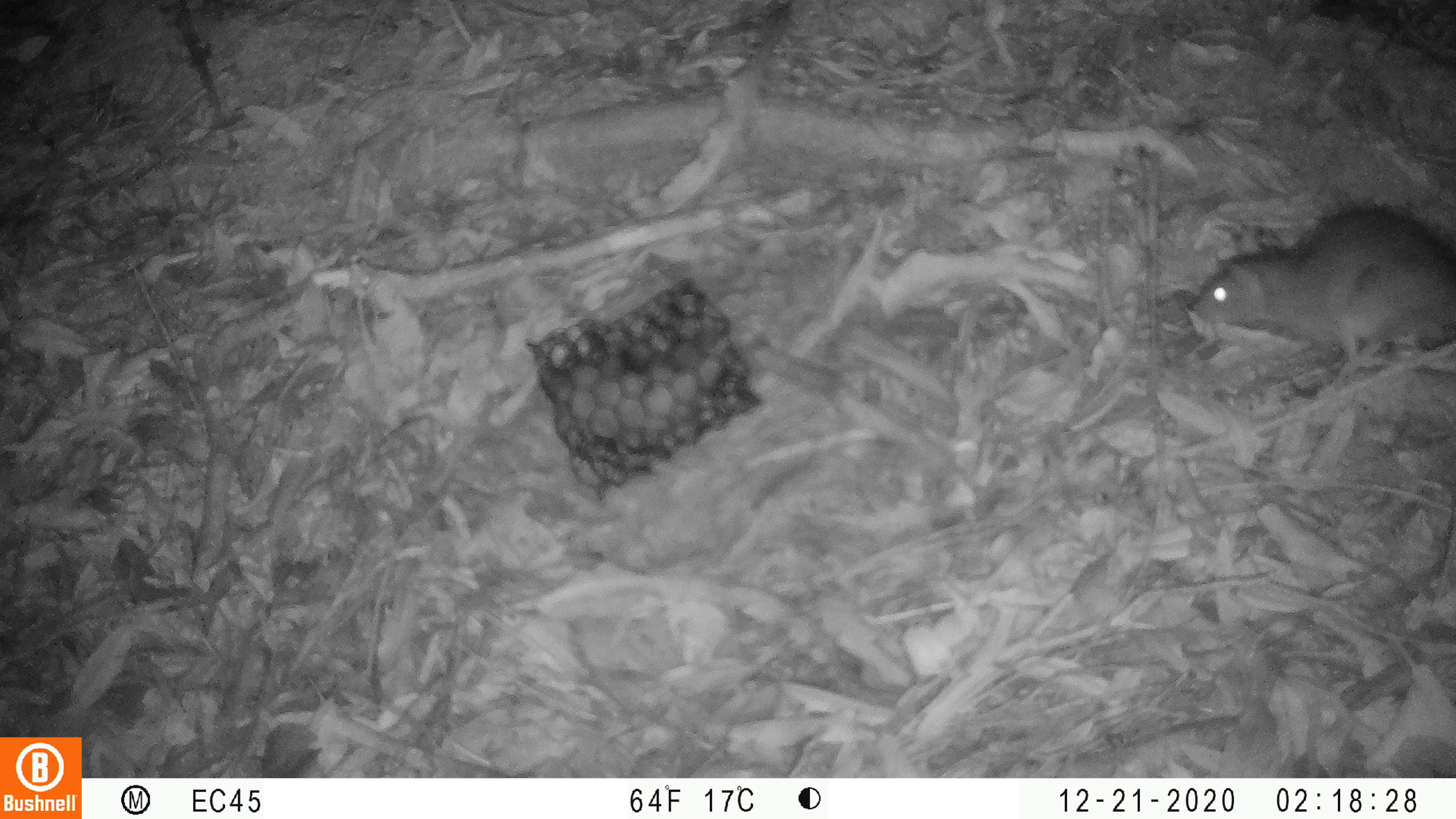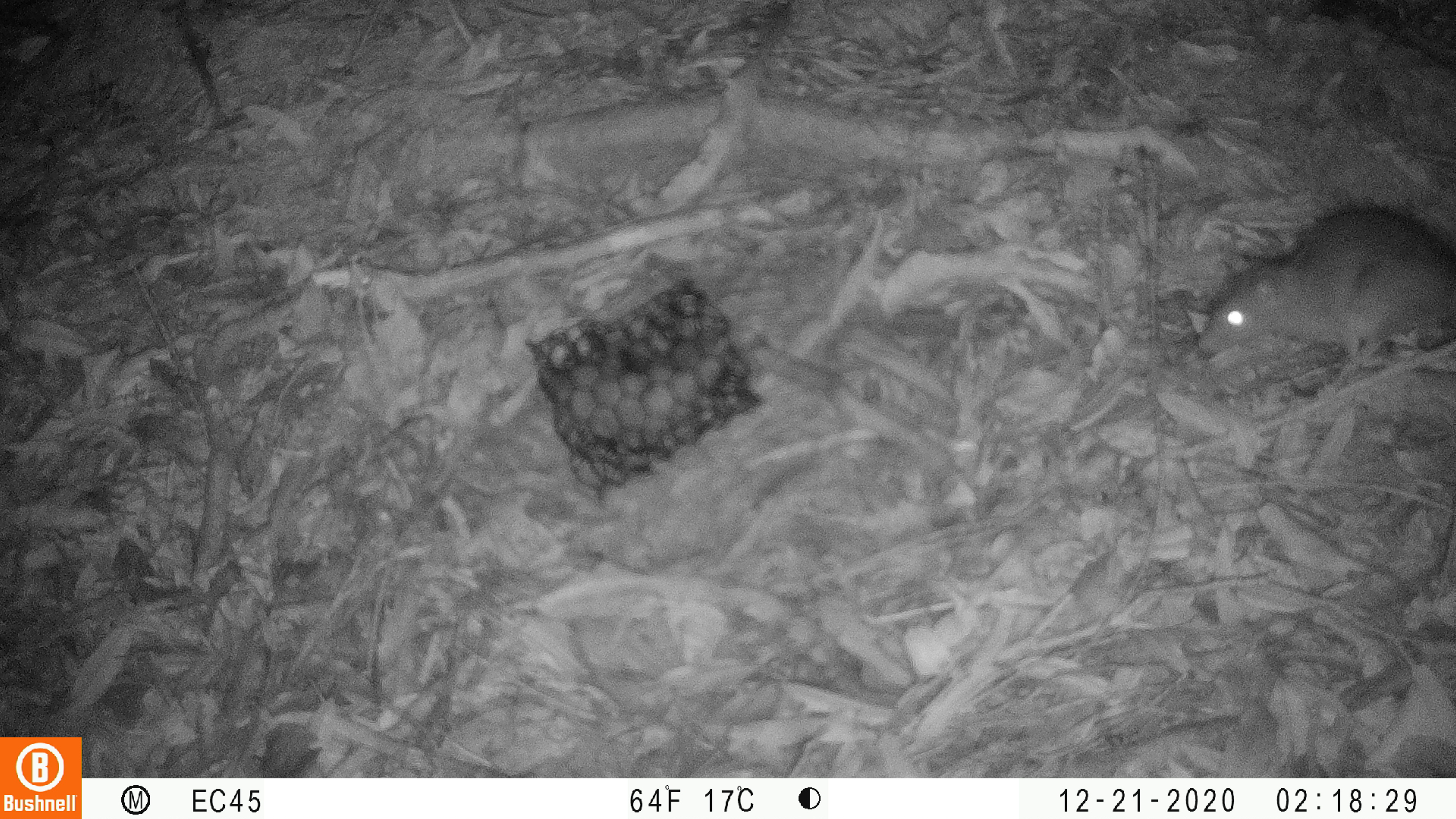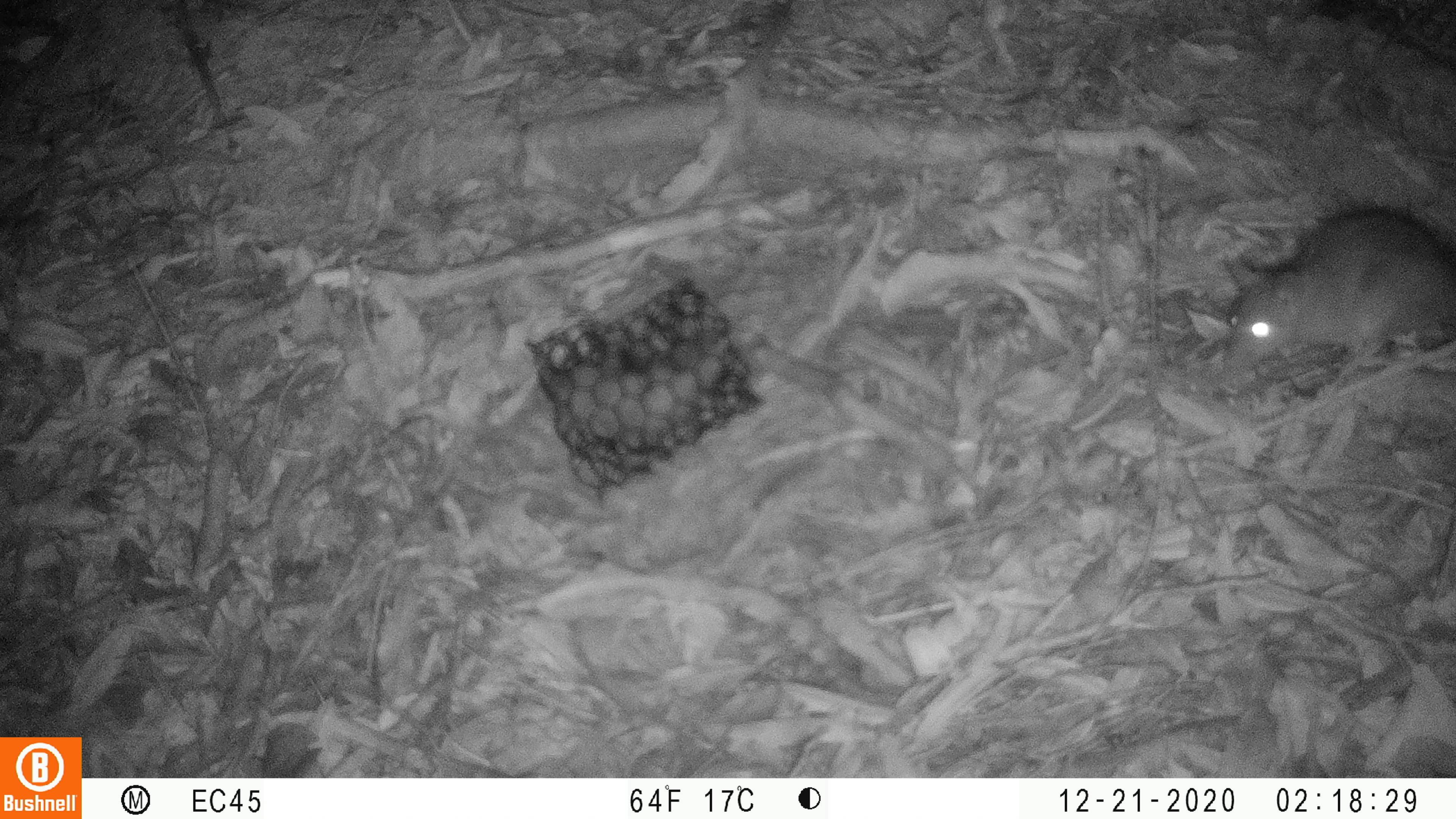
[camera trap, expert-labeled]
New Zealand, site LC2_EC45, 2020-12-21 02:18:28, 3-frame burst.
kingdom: Animalia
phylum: Chordata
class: Mammalia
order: Rodentia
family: Muridae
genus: Rattus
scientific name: Rattus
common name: rat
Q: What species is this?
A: Rat (Rattus).